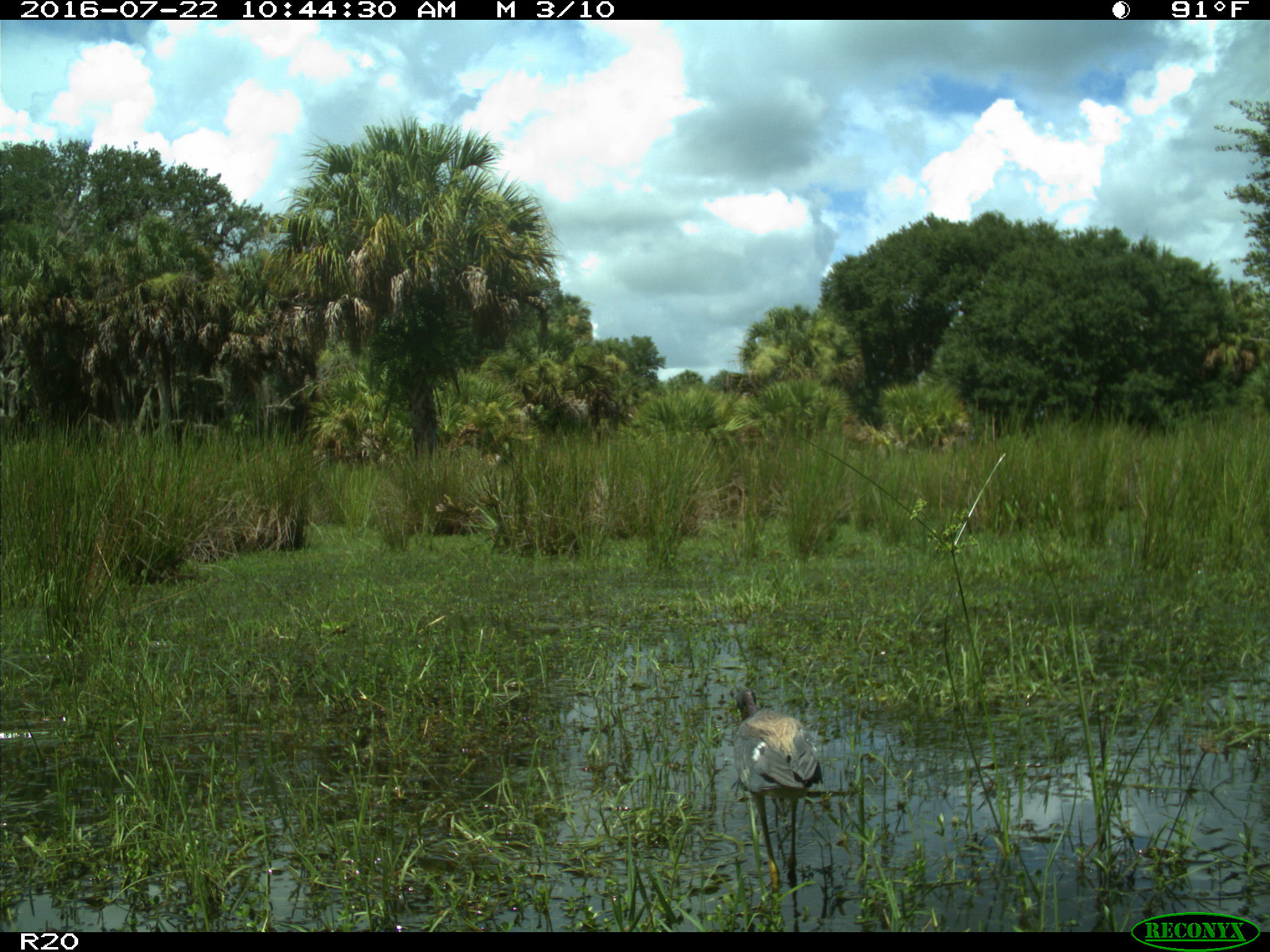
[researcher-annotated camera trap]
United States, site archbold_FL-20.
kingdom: Animalia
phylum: Chordata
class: Aves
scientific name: Aves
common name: birds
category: unidentified bird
Unidentified bird (birds) (Aves).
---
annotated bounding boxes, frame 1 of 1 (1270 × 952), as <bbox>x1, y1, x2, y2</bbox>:
animal: <bbox>732, 687, 823, 884</bbox>